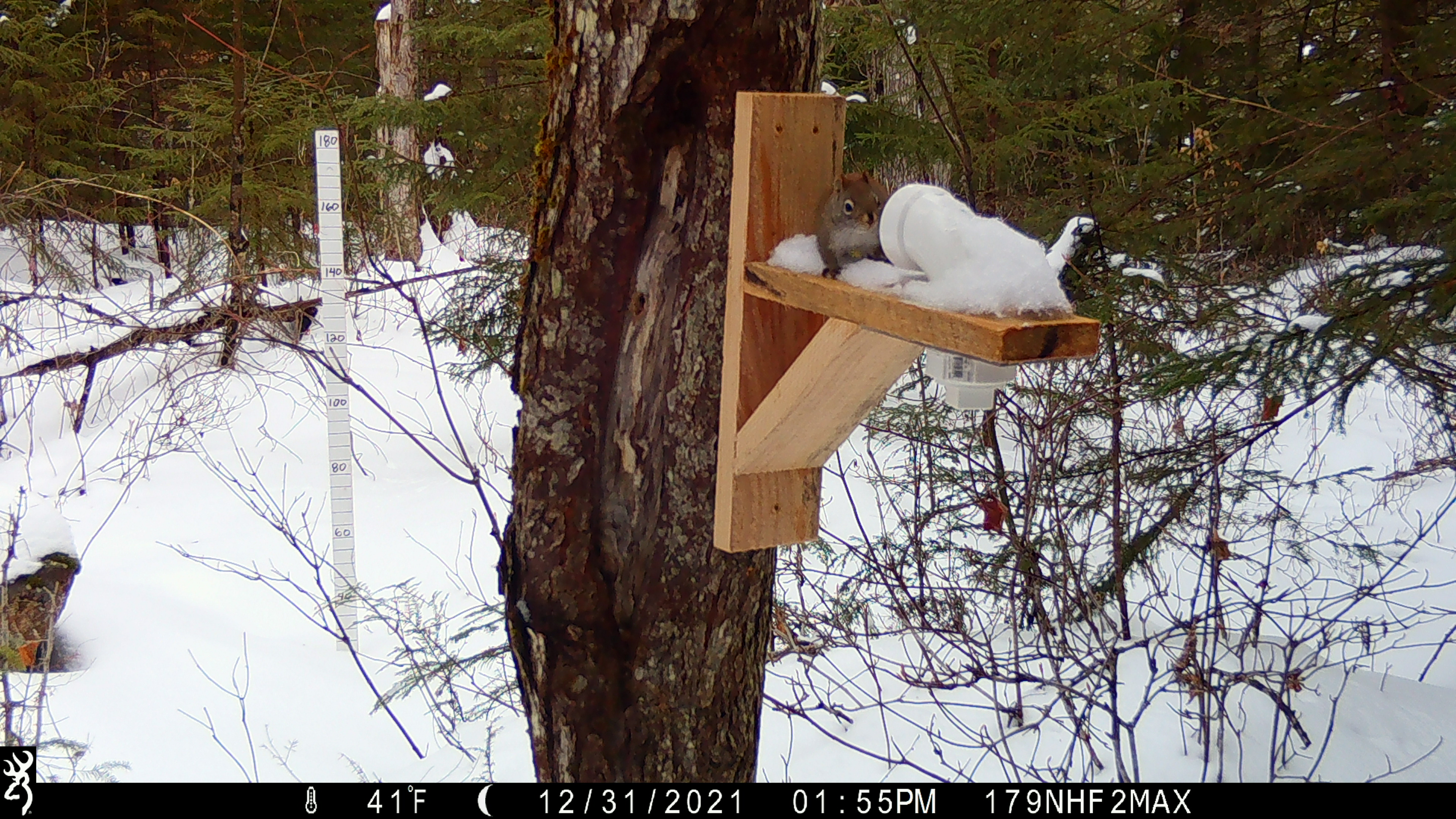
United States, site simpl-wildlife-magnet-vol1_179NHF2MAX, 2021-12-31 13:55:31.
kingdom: Animalia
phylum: Chordata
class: Mammalia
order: Rodentia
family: Sciuridae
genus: Tamiasciurus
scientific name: Tamiasciurus hudsonicus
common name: red squirrel